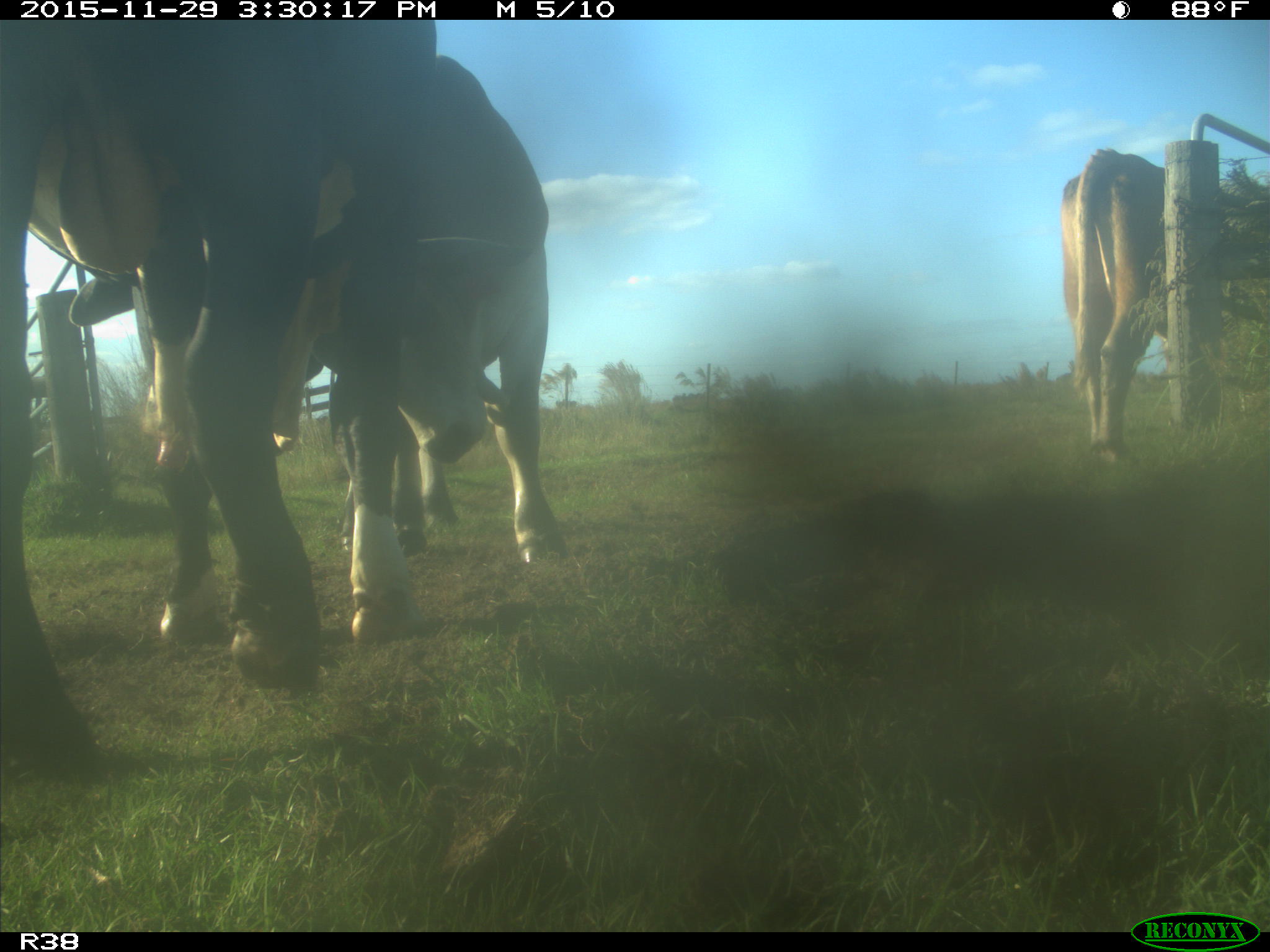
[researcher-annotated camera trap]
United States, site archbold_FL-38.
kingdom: Animalia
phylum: Chordata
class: Mammalia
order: Artiodactyla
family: Bovidae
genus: Bos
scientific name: Bos taurus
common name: domestic cow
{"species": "Bos taurus (domestic cow)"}